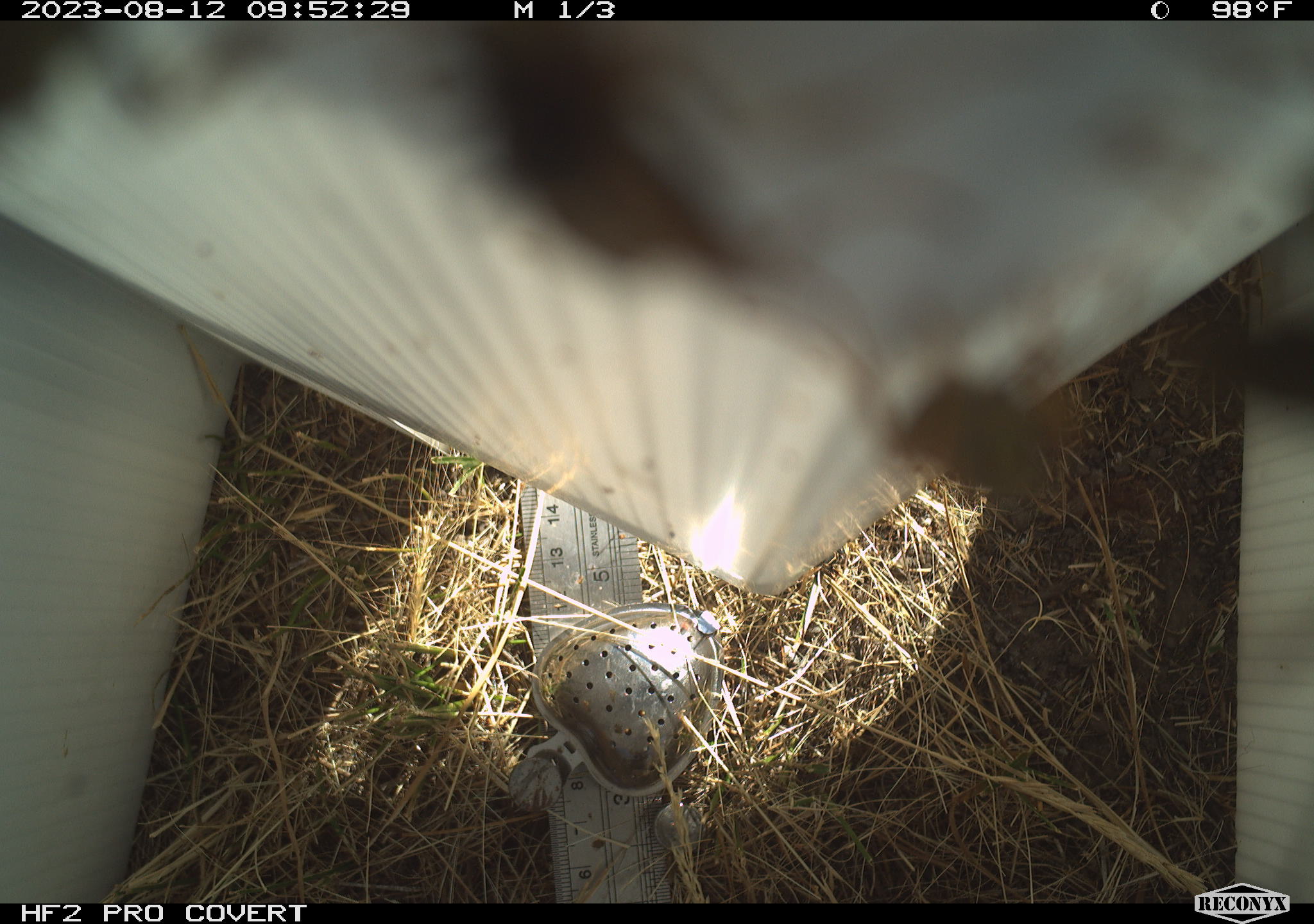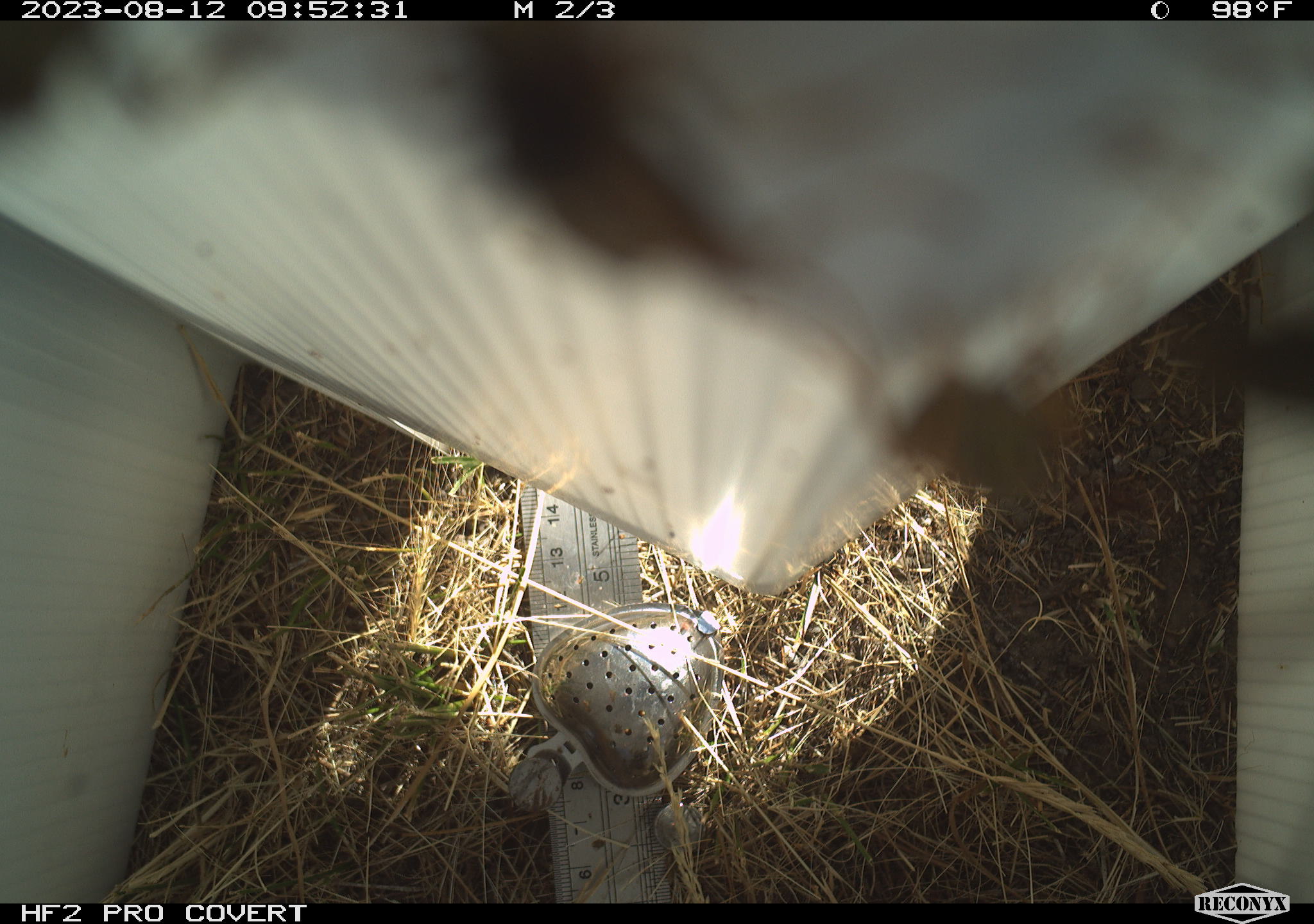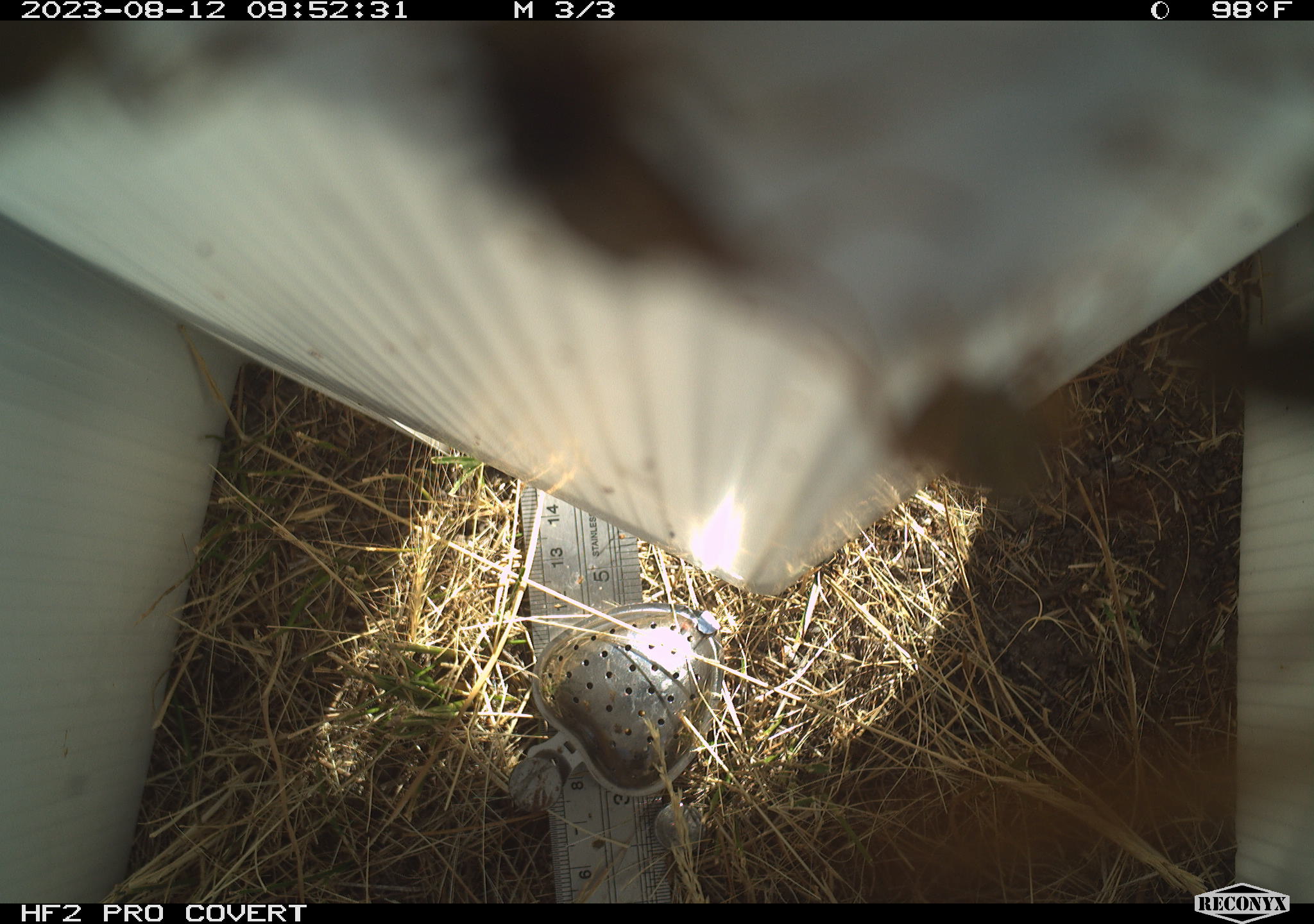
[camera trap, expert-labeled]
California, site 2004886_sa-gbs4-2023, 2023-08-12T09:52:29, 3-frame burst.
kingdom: Animalia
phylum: Arthropoda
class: Insecta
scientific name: Insecta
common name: insect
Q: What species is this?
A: Insect (Insecta).